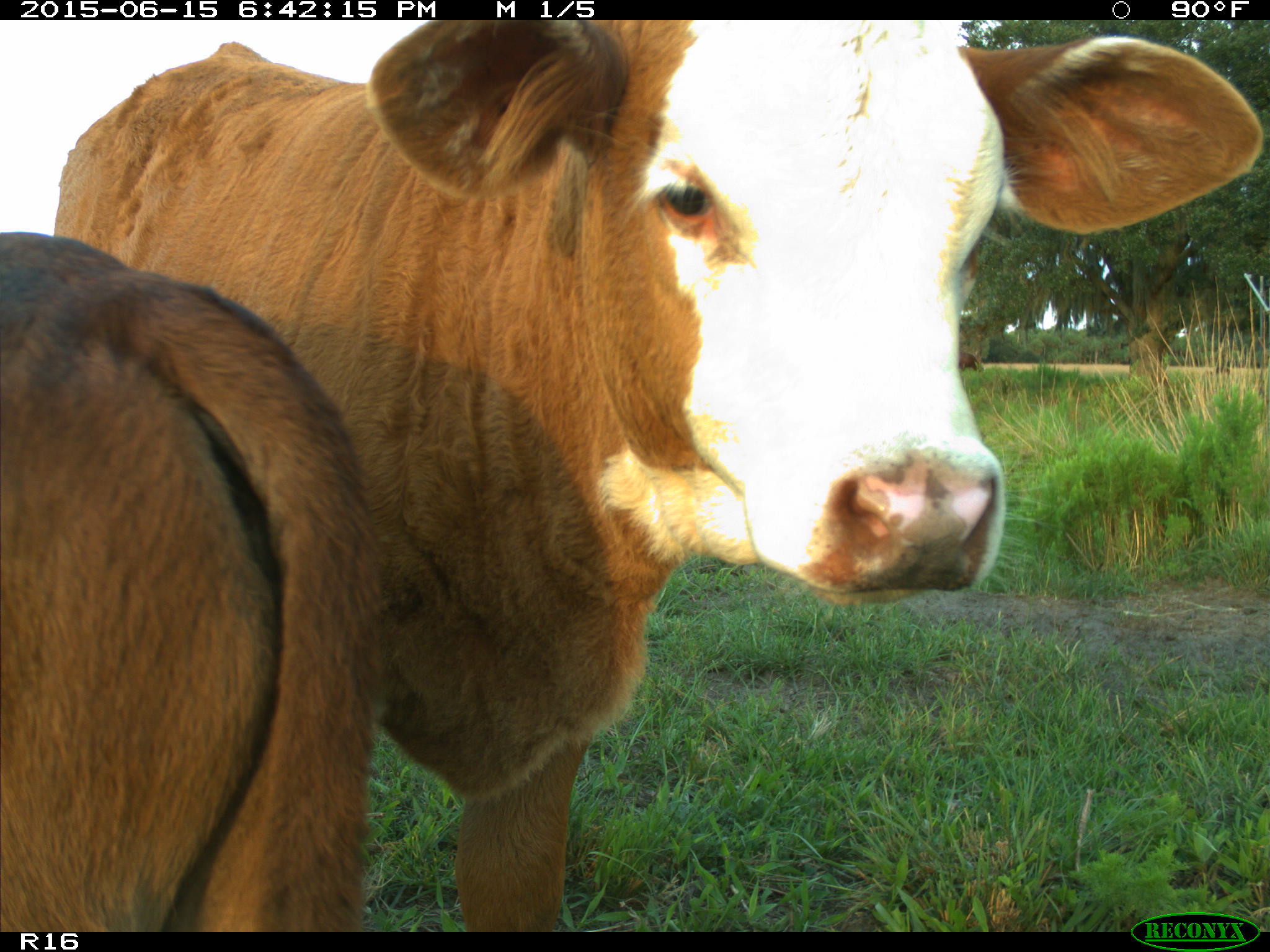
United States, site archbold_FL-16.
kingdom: Animalia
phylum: Chordata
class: Mammalia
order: Artiodactyla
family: Bovidae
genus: Bos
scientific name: Bos taurus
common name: domestic cow